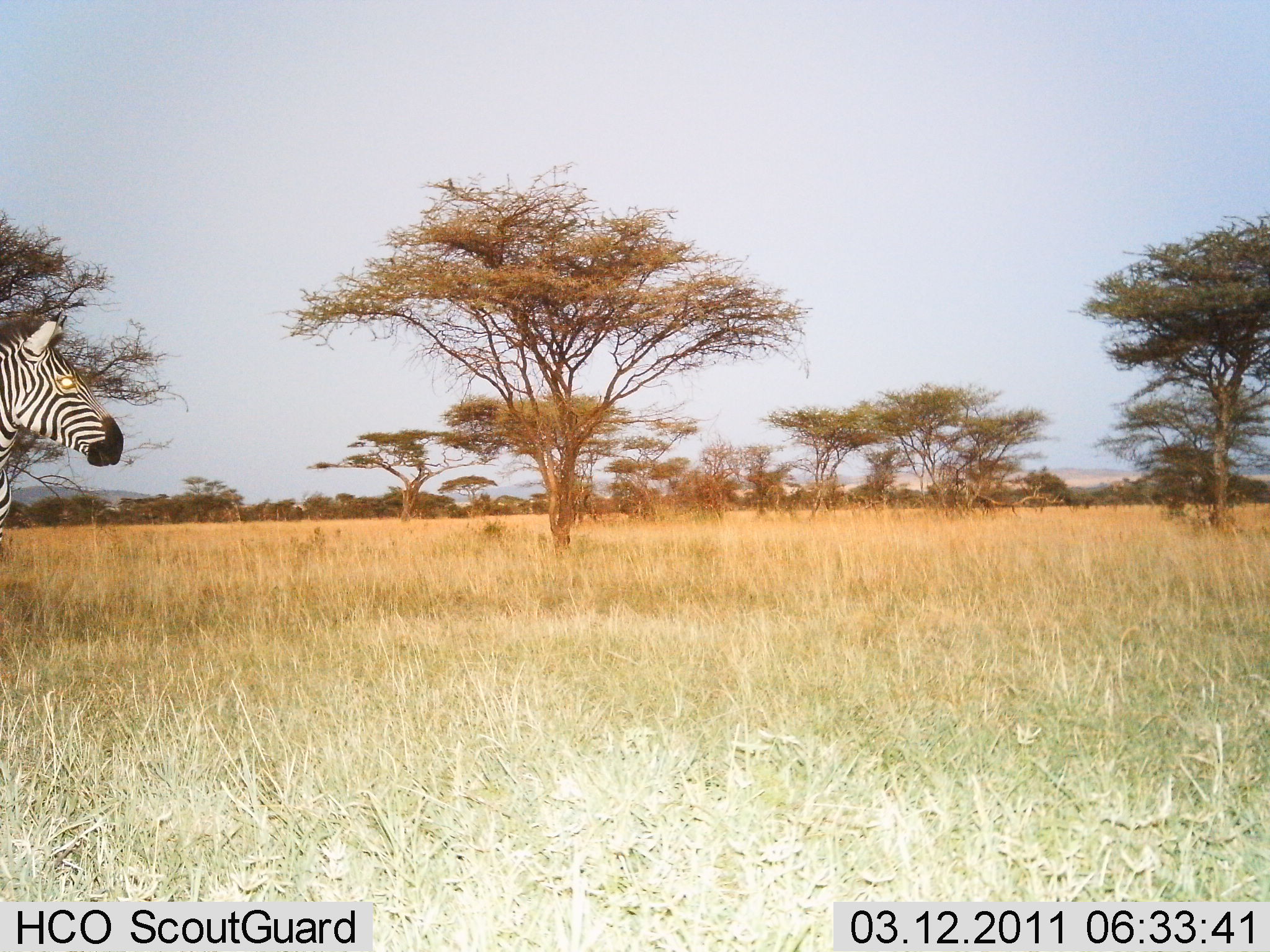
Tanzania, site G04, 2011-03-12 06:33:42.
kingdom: Animalia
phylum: Chordata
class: Mammalia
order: Perissodactyla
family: Equidae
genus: Equus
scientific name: Equus quagga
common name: plains zebra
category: zebra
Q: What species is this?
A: Zebra (plains zebra) (Equus quagga).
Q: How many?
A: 1.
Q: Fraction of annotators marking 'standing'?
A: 82%.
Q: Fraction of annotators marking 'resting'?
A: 0%.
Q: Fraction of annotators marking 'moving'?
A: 18%.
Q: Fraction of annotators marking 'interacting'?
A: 0%.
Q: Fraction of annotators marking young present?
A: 0%.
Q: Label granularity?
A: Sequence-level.